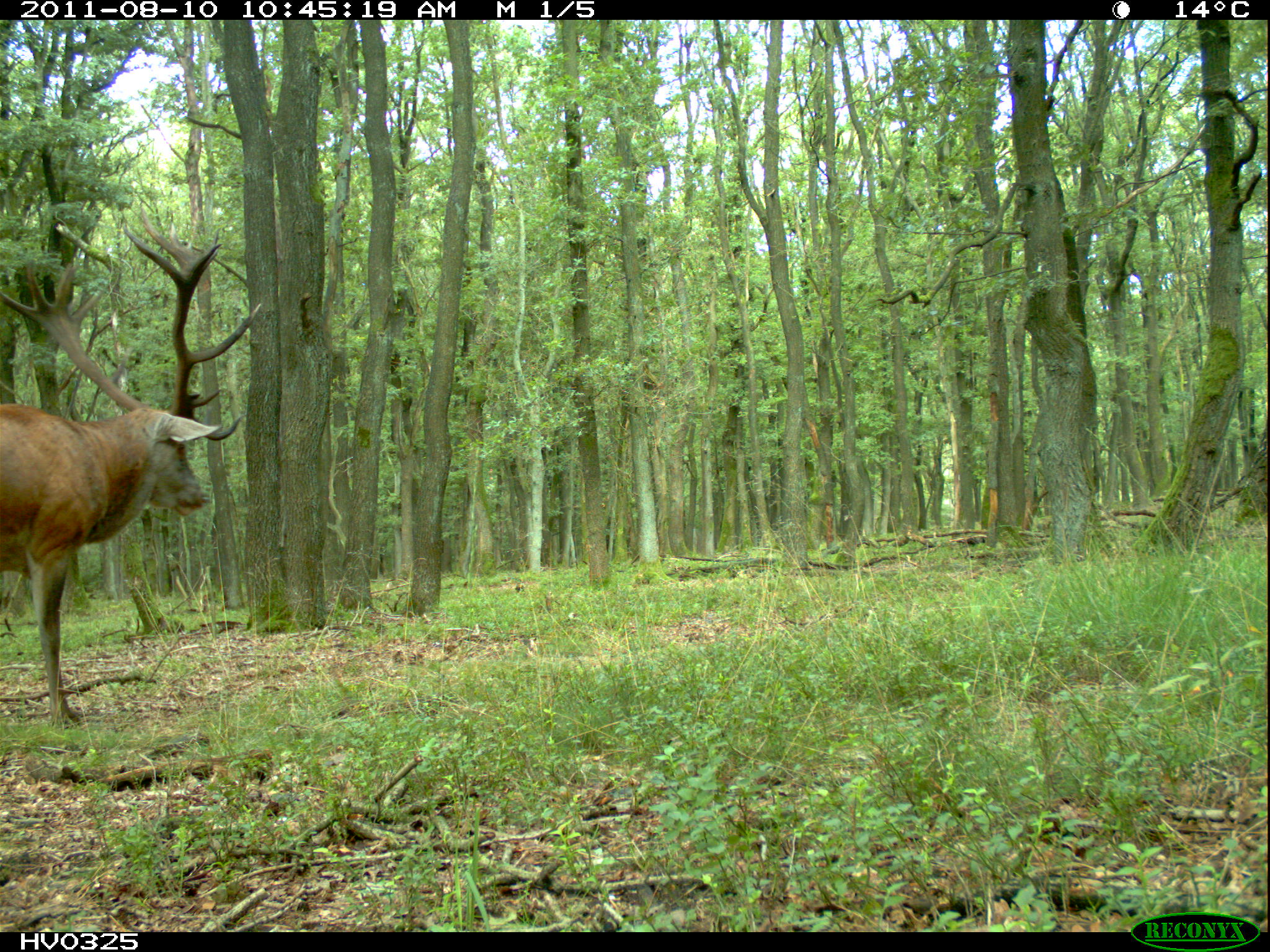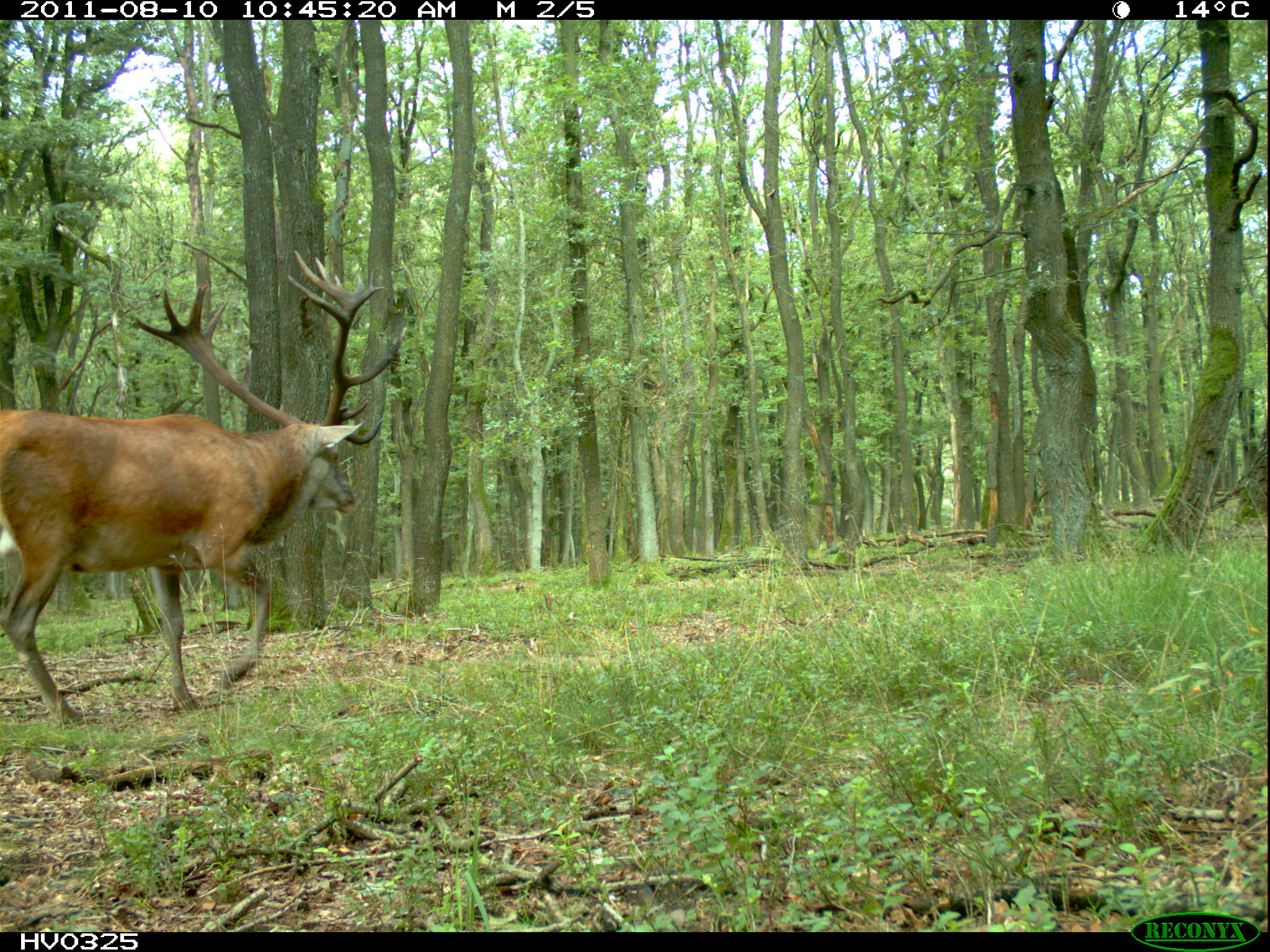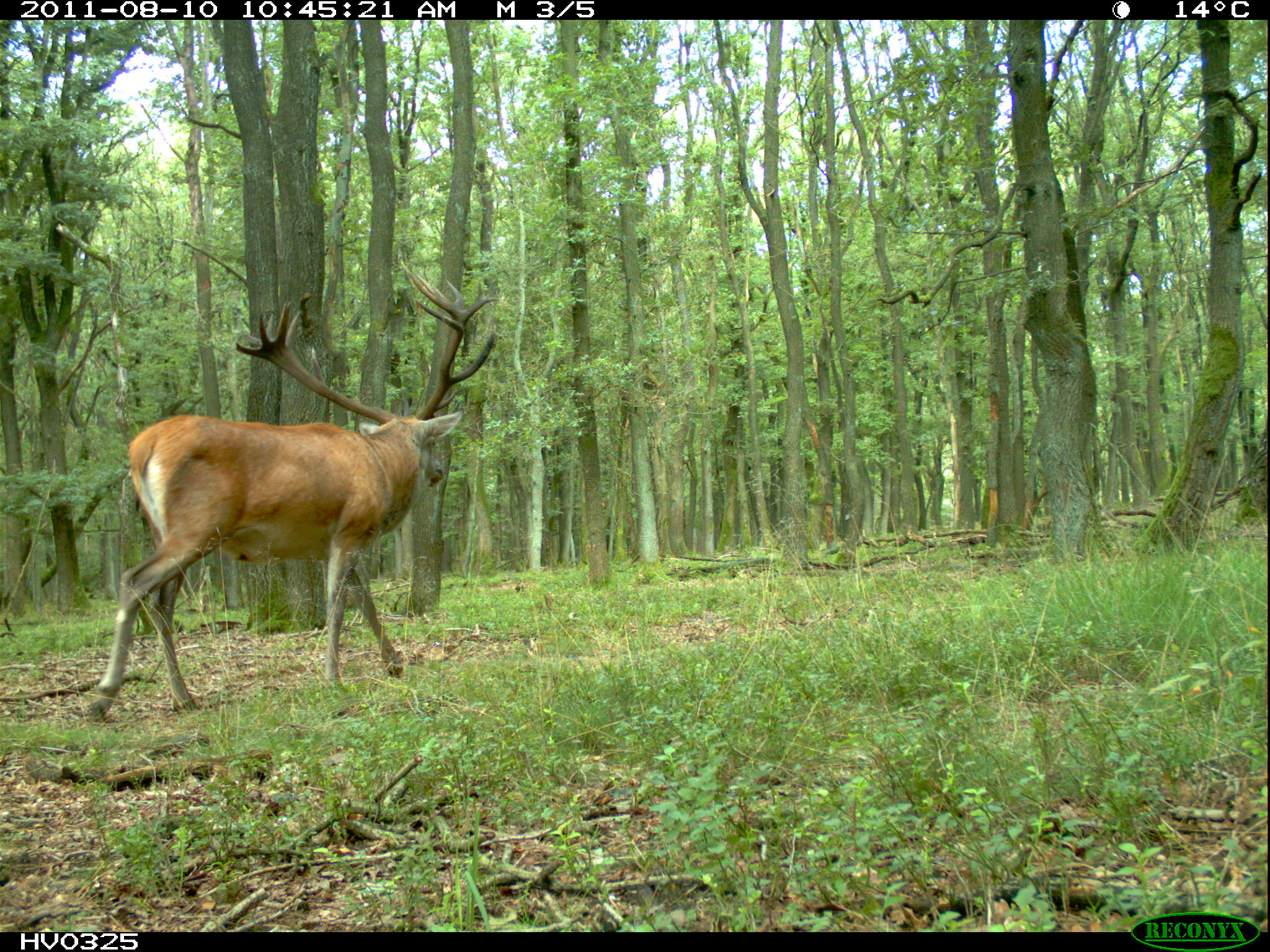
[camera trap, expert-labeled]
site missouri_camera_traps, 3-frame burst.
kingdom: Animalia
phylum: Chordata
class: Mammalia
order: Artiodactyla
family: Cervidae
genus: Cervus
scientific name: Cervus elaphus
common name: red deer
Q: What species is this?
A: Red deer (Cervus elaphus).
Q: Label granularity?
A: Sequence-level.